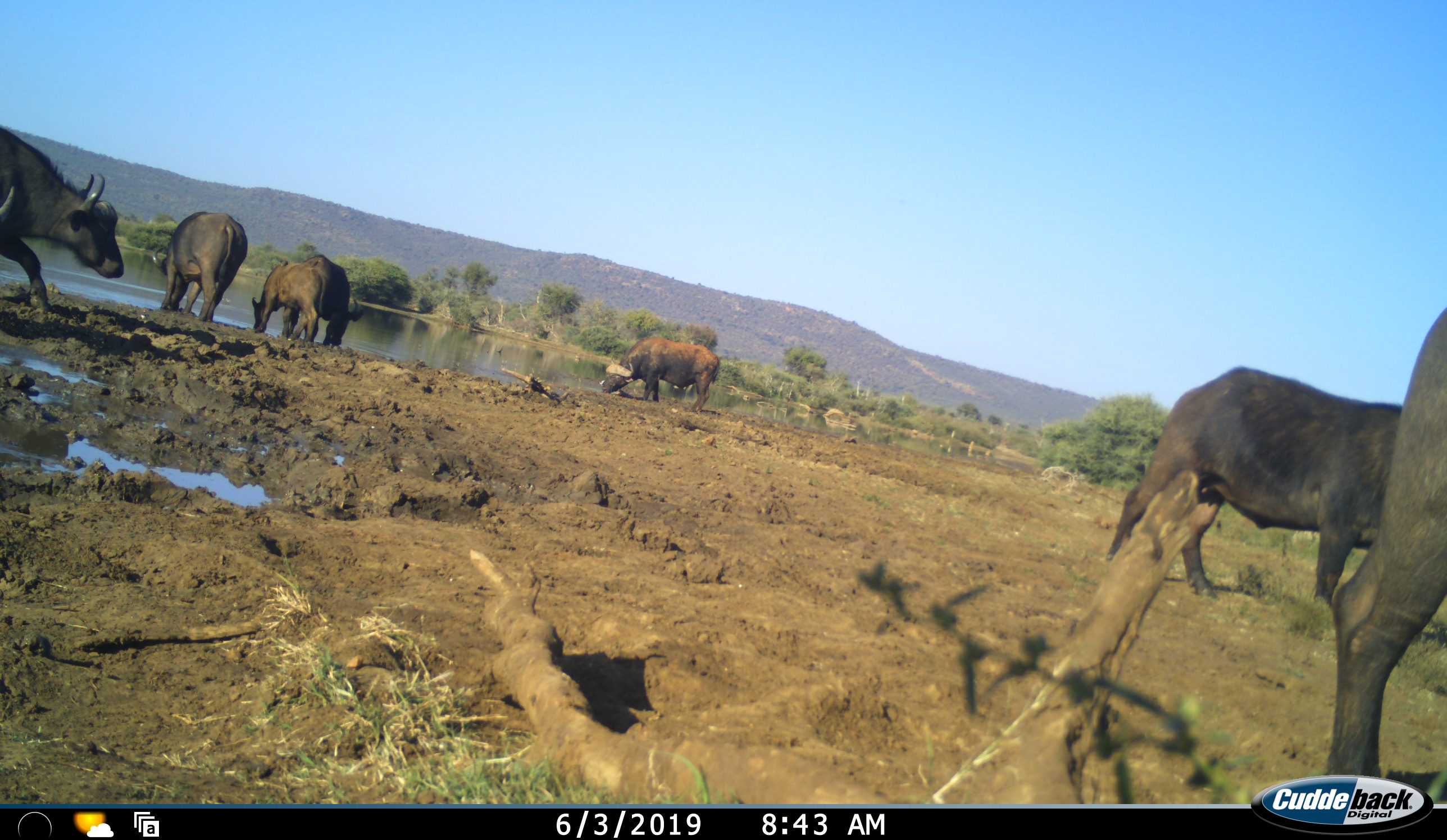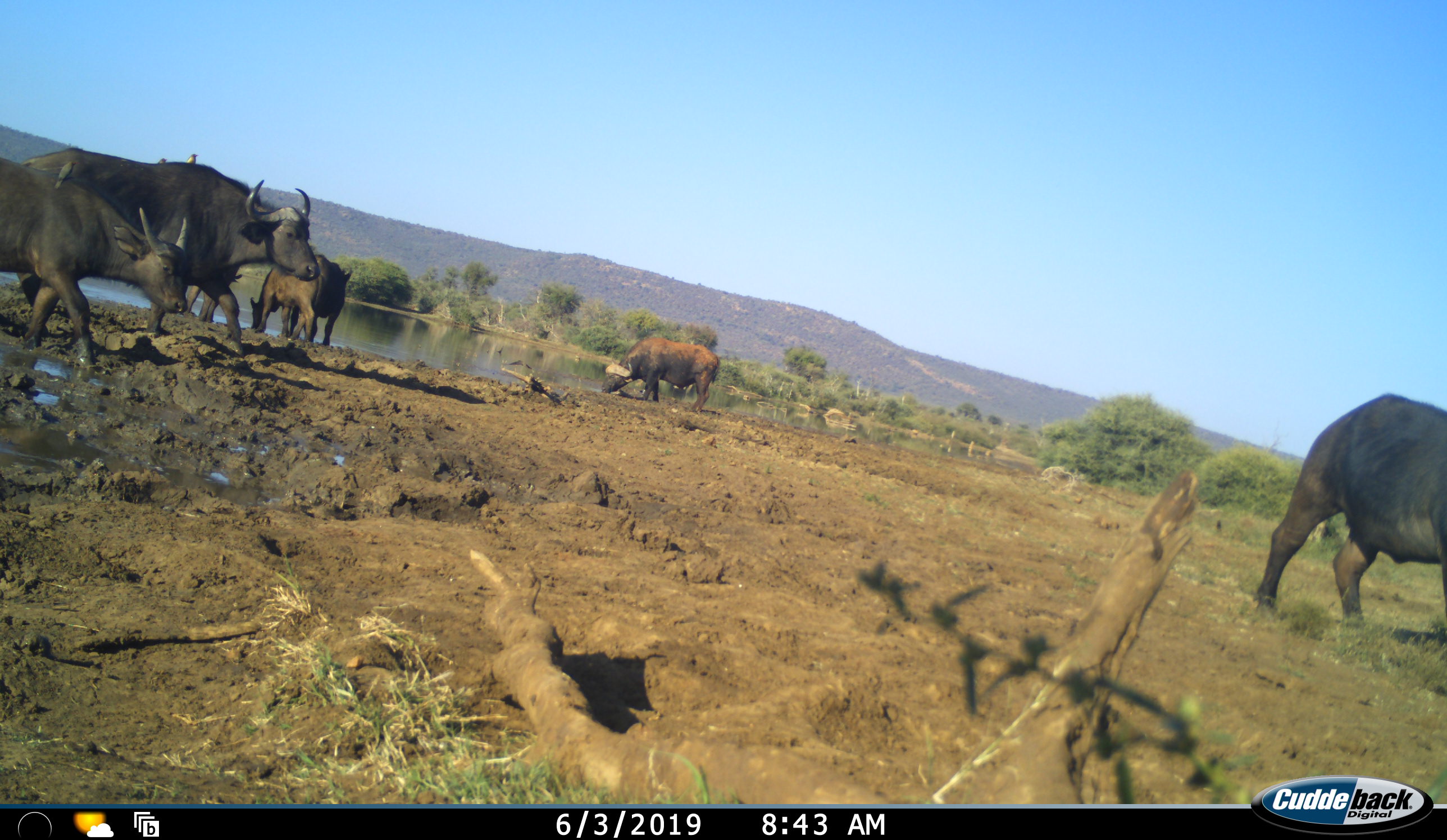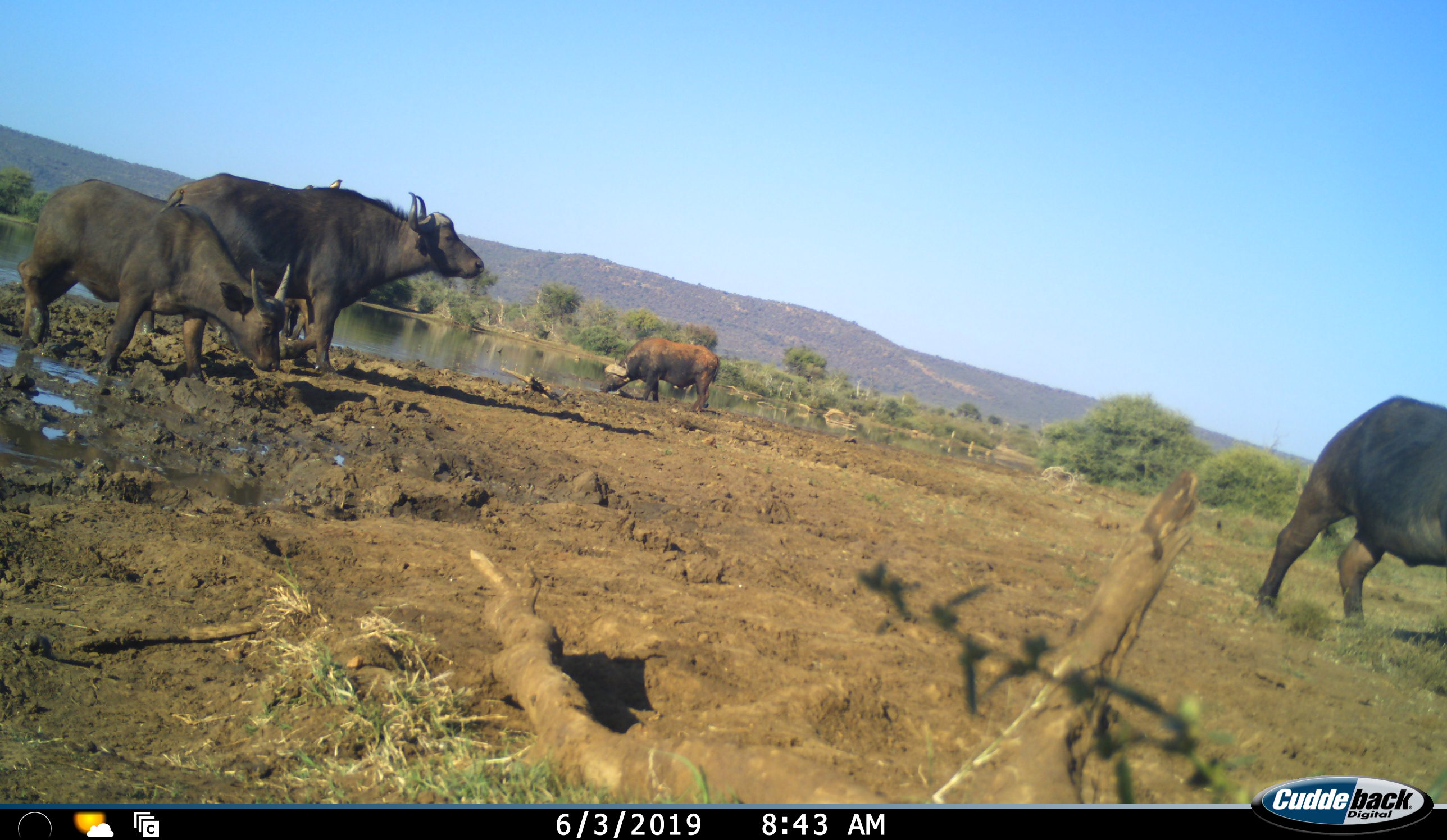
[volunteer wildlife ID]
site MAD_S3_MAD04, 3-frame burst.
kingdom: Animalia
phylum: Chordata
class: Mammalia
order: Artiodactyla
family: Bovidae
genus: Syncerus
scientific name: Syncerus caffer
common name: african buffalo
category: buffalo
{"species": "buffalo (african buffalo) (Syncerus caffer)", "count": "8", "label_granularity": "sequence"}